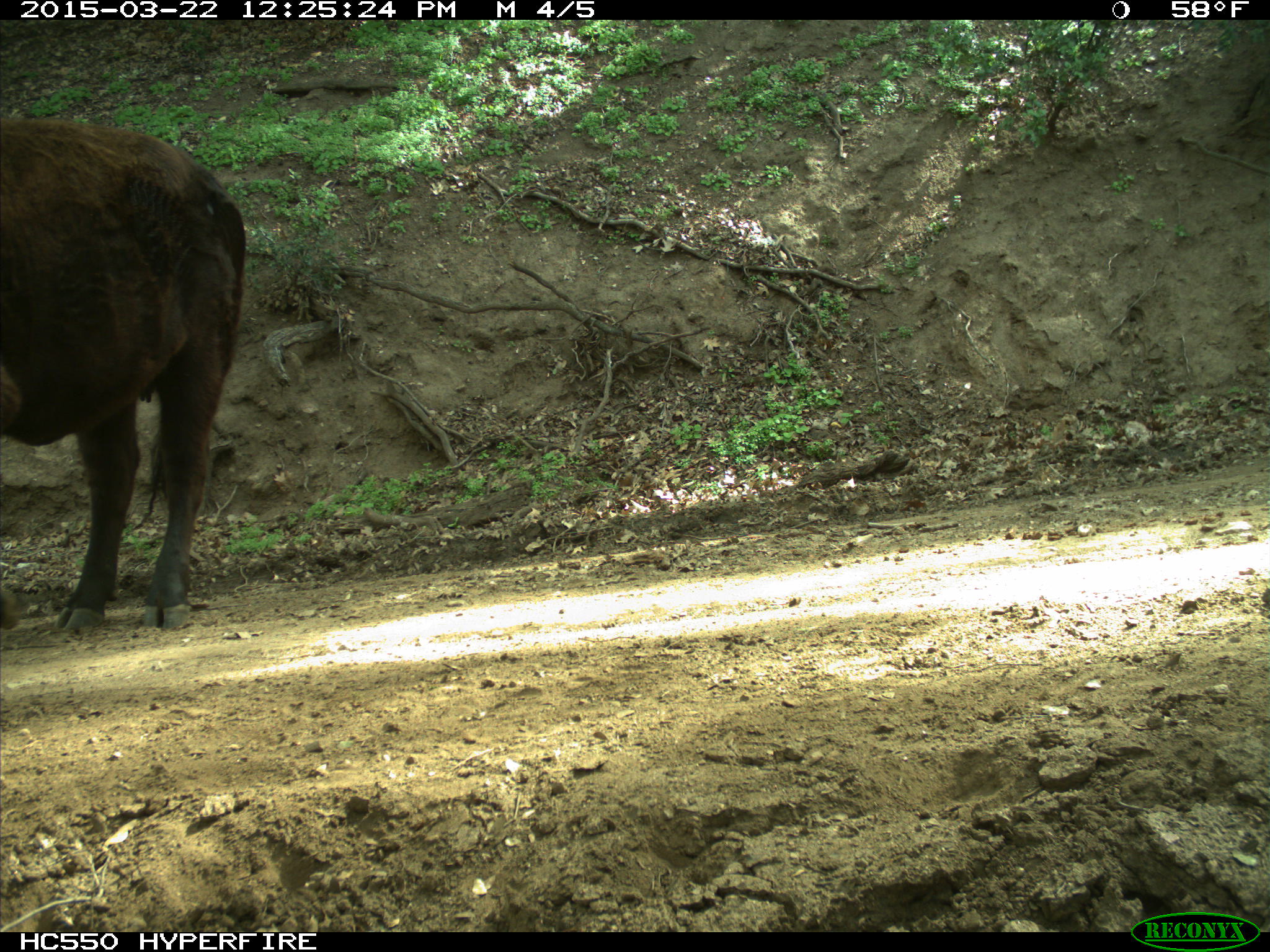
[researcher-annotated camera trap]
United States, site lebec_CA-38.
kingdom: Animalia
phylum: Chordata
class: Mammalia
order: Artiodactyla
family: Bovidae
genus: Bos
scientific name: Bos taurus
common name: domestic cow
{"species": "Bos taurus (domestic cow)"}